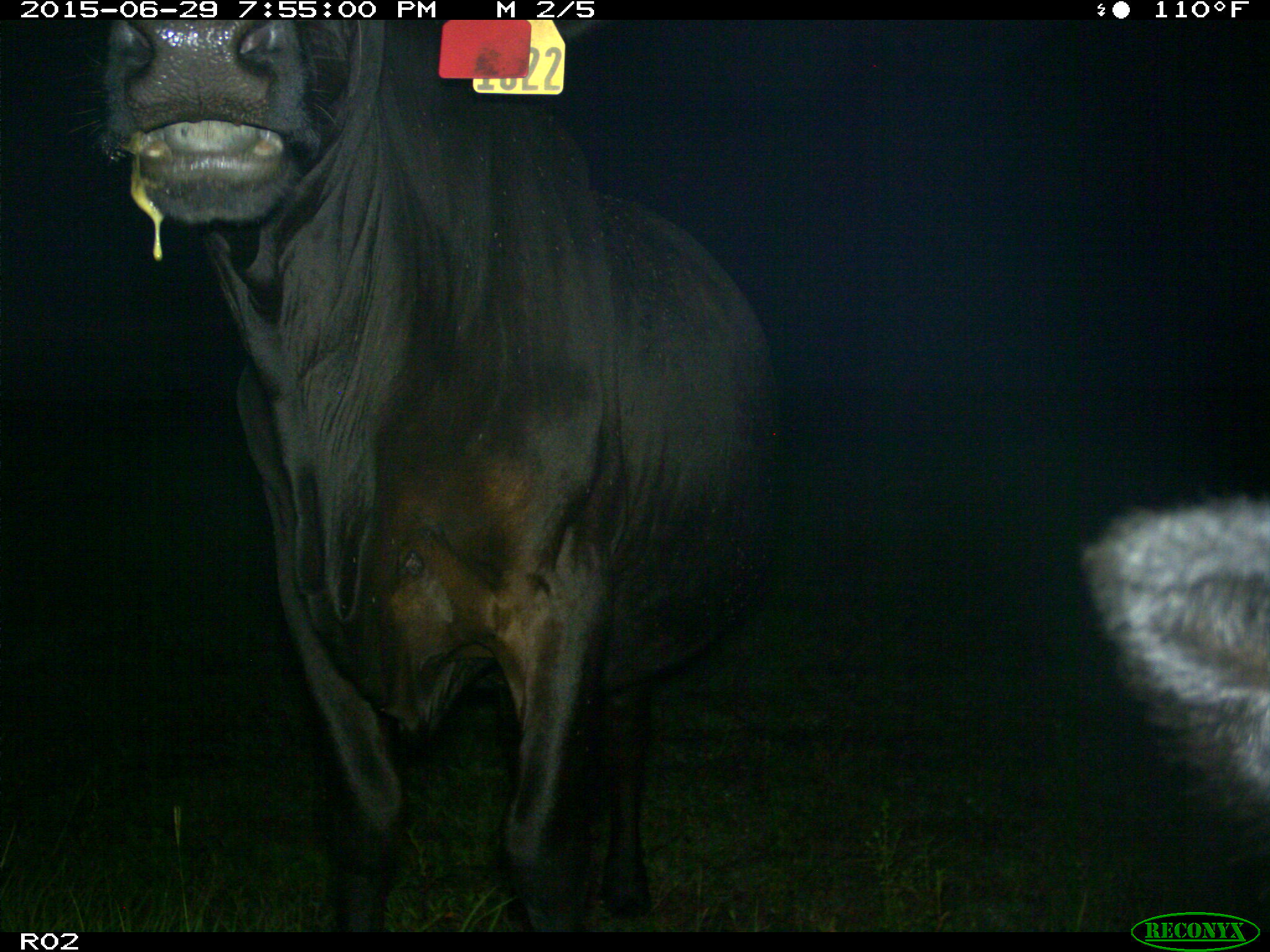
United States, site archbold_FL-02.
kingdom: Animalia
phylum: Chordata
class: Mammalia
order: Artiodactyla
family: Bovidae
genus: Bos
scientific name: Bos taurus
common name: domestic cow